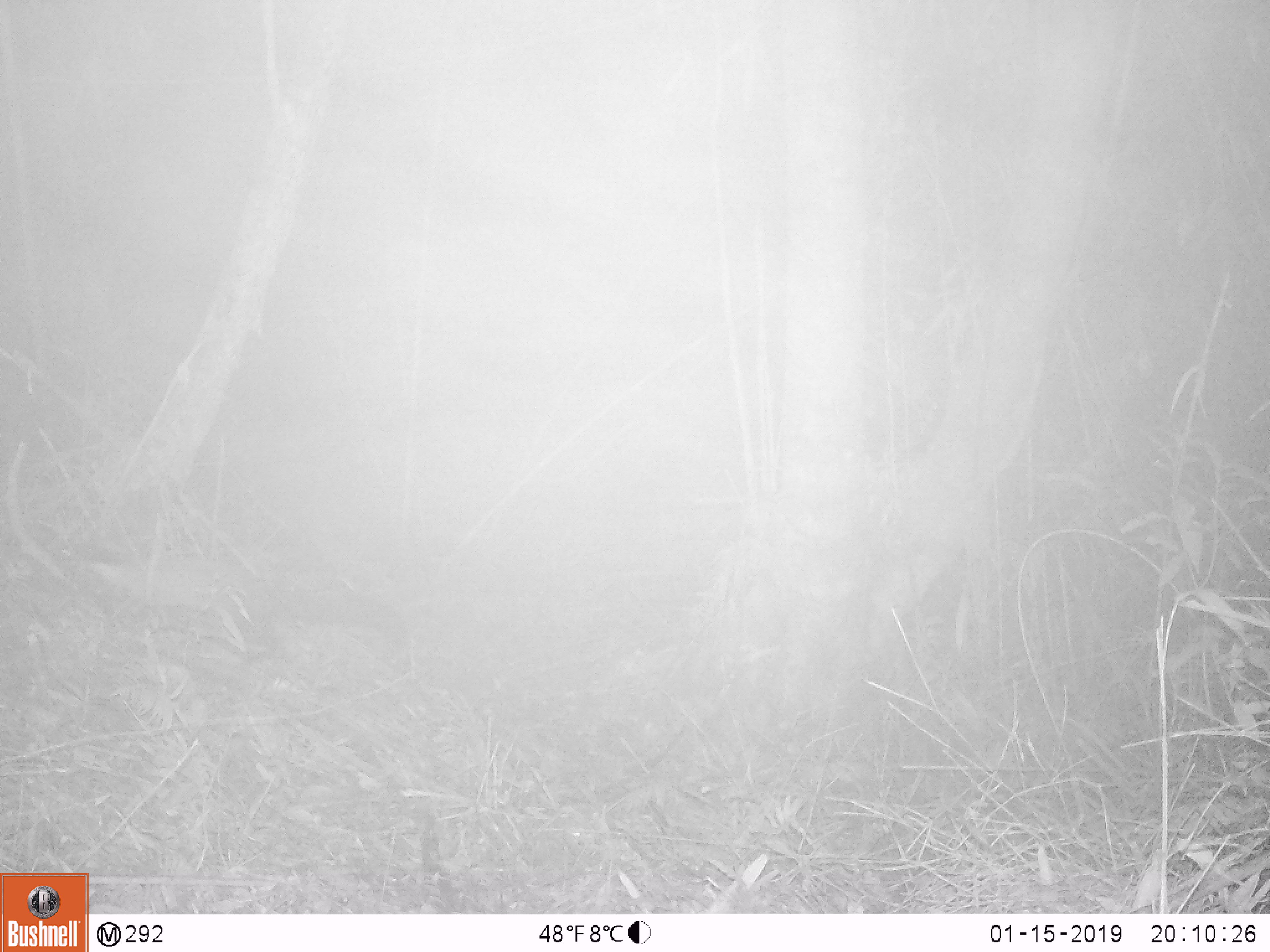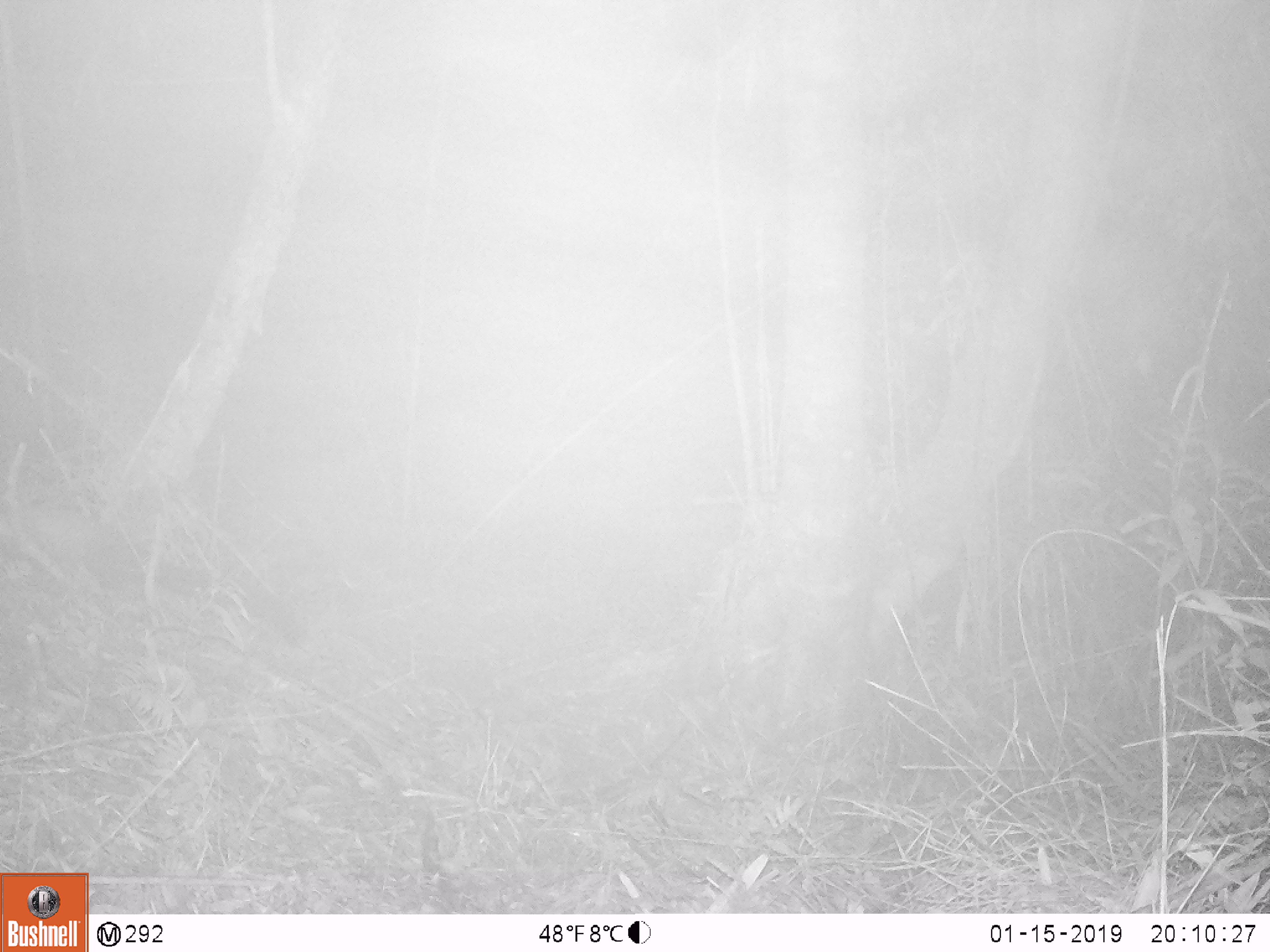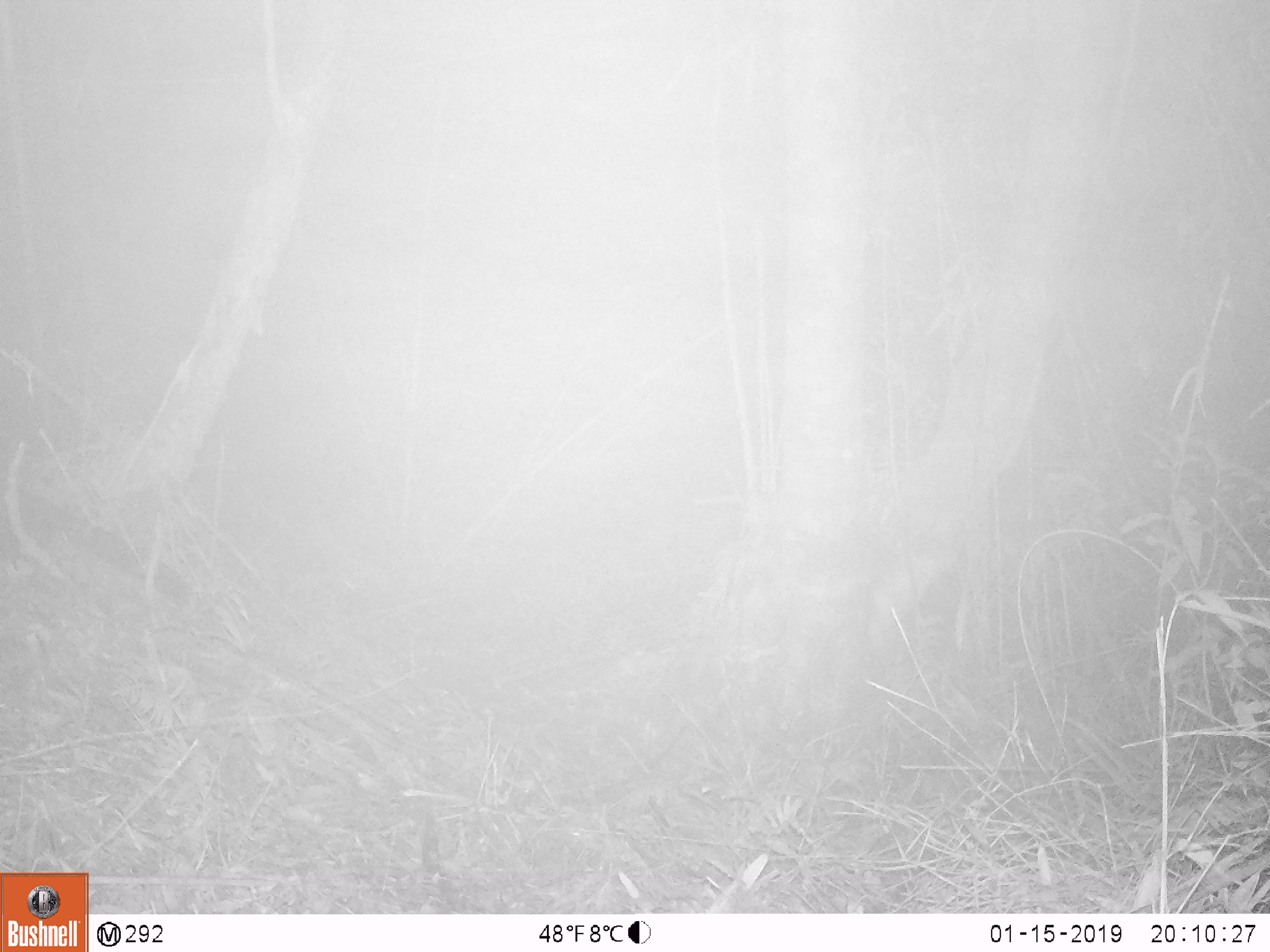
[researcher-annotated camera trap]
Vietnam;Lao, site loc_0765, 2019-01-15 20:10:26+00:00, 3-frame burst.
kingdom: Animalia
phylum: Chordata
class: Mammalia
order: Carnivora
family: Mustelidae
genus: Martes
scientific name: Martes flavigula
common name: yellow-throated marten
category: yellow throated marten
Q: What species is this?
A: Yellow throated marten (yellow-throated marten) (Martes flavigula).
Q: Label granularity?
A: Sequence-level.